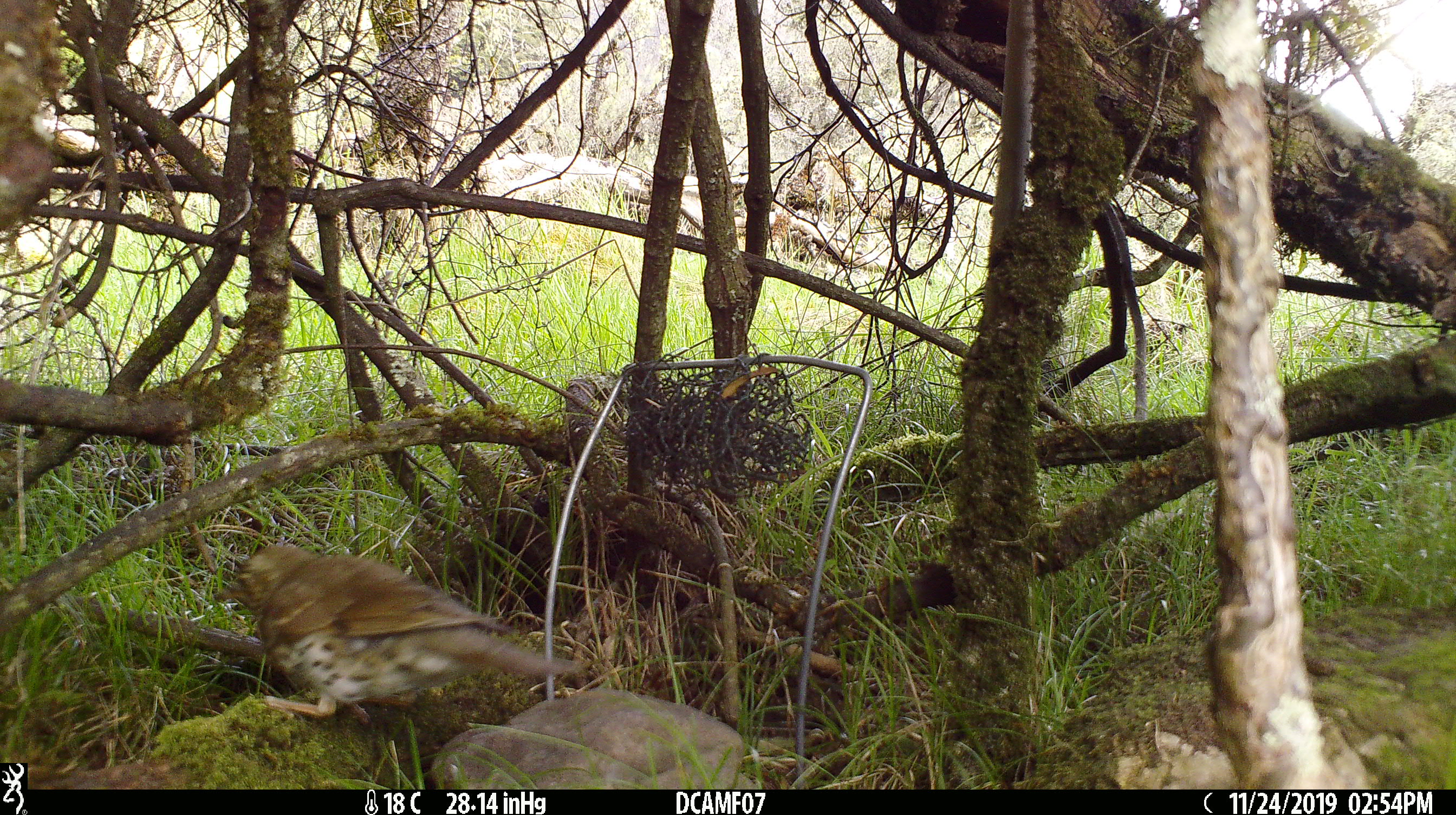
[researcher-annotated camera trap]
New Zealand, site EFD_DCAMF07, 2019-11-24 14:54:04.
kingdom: Animalia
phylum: Chordata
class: Aves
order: Passeriformes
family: Turdidae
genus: Turdus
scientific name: Turdus philomelos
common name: song thrush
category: thrush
Thrush (song thrush) (Turdus philomelos).